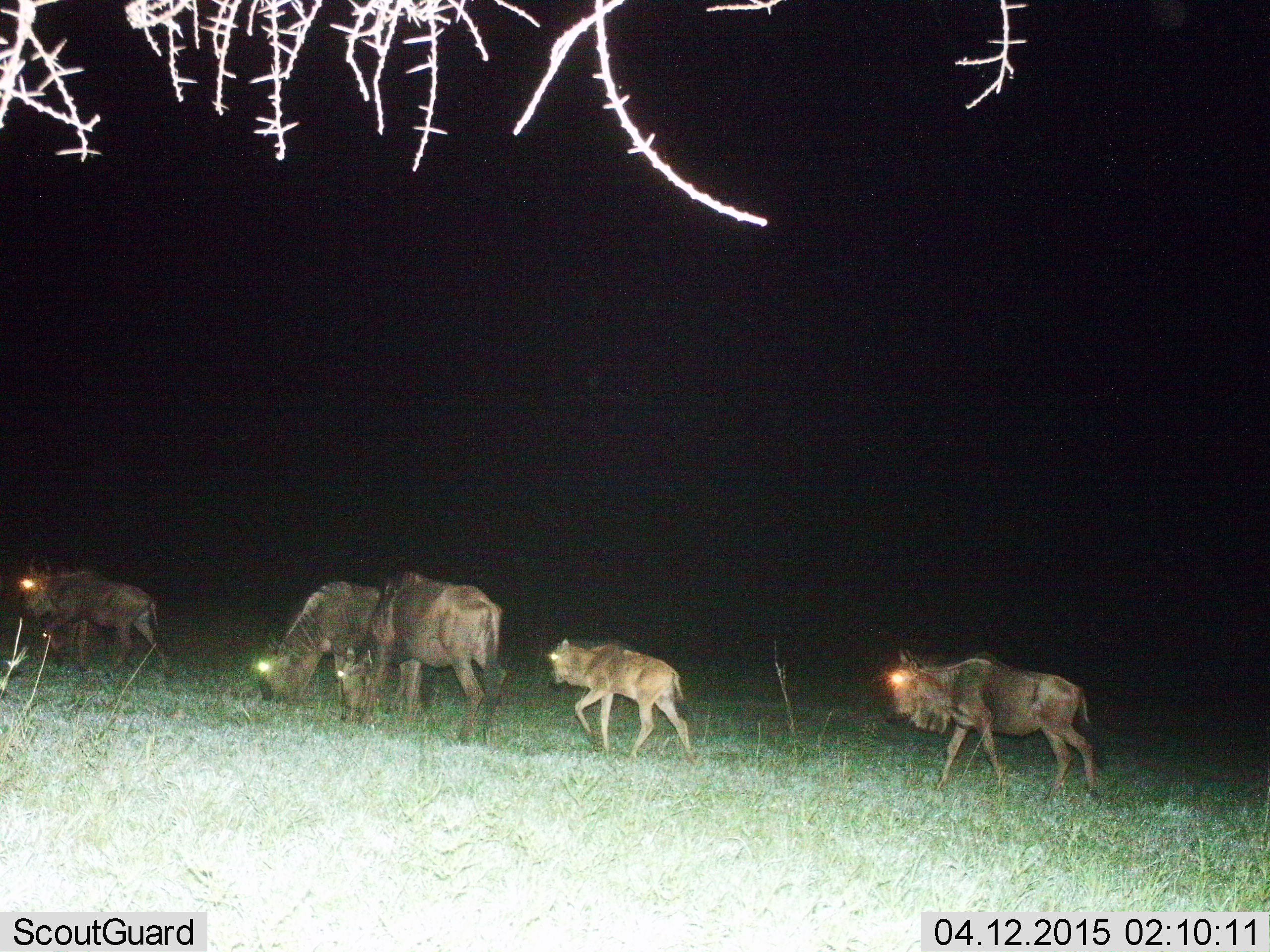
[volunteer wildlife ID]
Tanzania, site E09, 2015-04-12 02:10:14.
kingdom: Animalia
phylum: Chordata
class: Mammalia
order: Artiodactyla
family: Bovidae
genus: Connochaetes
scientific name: Connochaetes taurinus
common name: blue wildebeest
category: wildebeest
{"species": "wildebeest (blue wildebeest) (Connochaetes taurinus)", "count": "5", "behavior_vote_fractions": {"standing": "30%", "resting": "0%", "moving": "100%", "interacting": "0%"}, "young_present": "70%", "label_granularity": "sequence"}